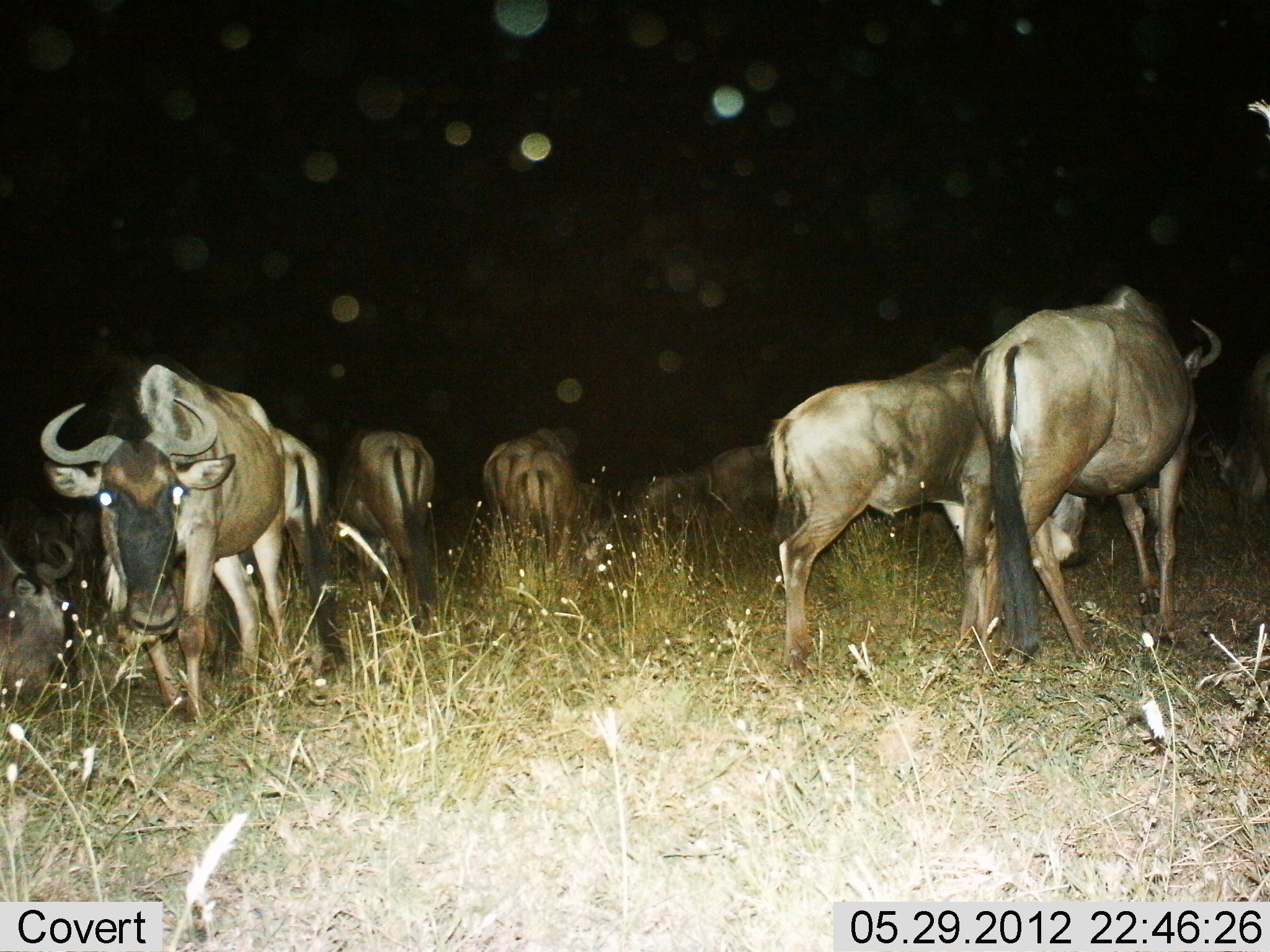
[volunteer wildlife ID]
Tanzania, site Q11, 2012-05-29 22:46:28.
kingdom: Animalia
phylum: Chordata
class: Mammalia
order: Artiodactyla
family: Bovidae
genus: Connochaetes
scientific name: Connochaetes taurinus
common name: blue wildebeest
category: wildebeest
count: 9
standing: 90%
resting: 0%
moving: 10%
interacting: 0%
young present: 0%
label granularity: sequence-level